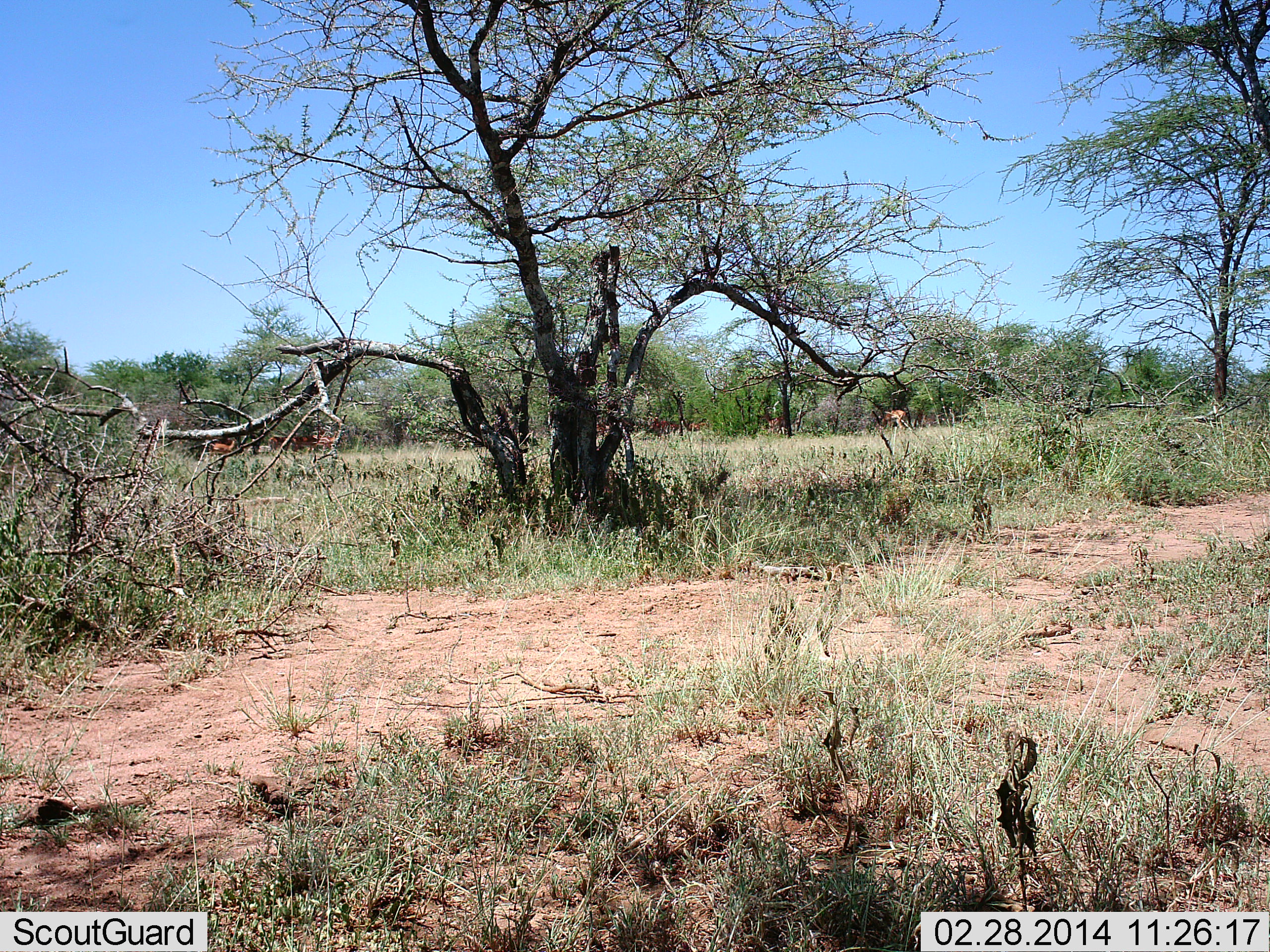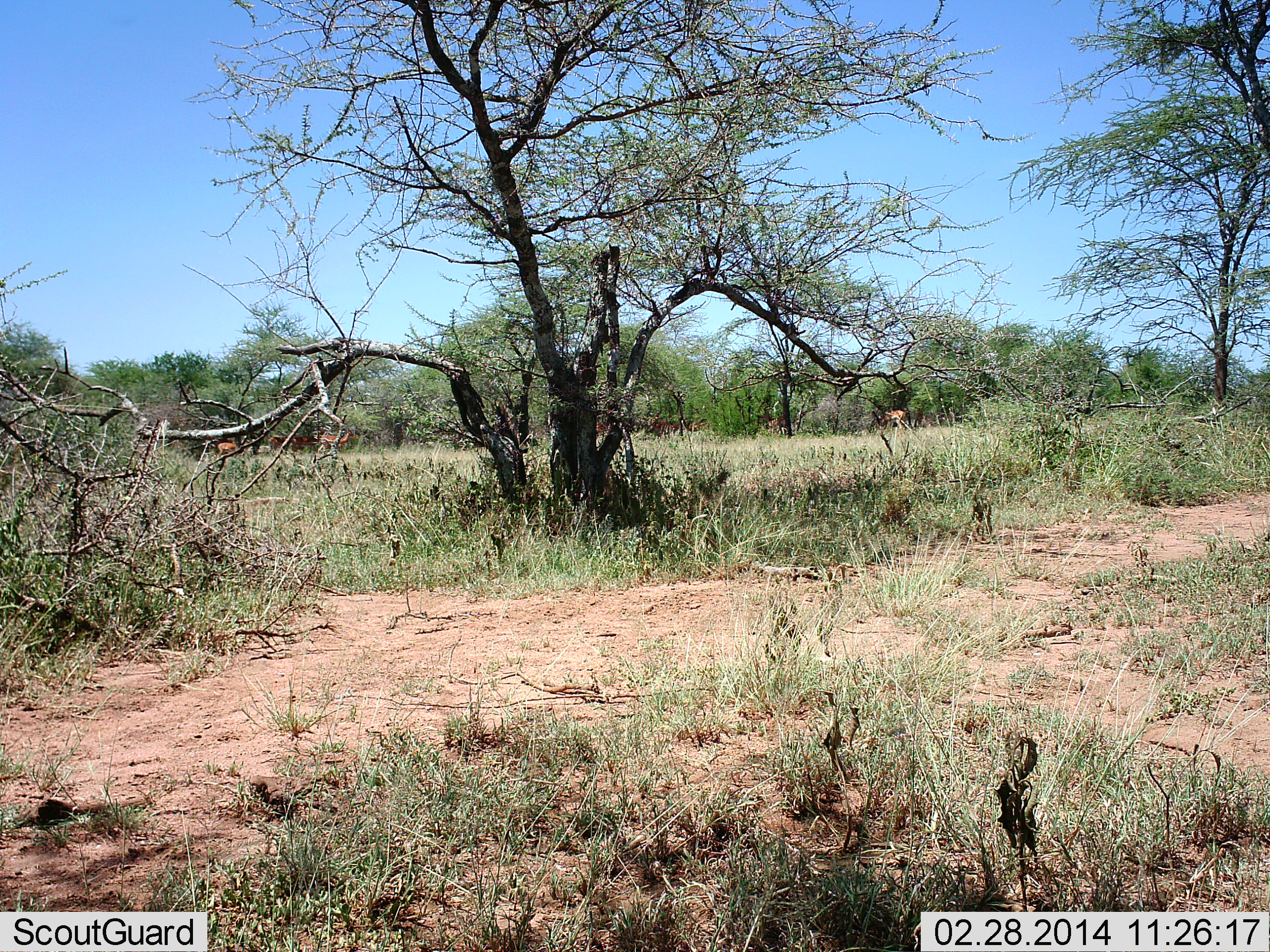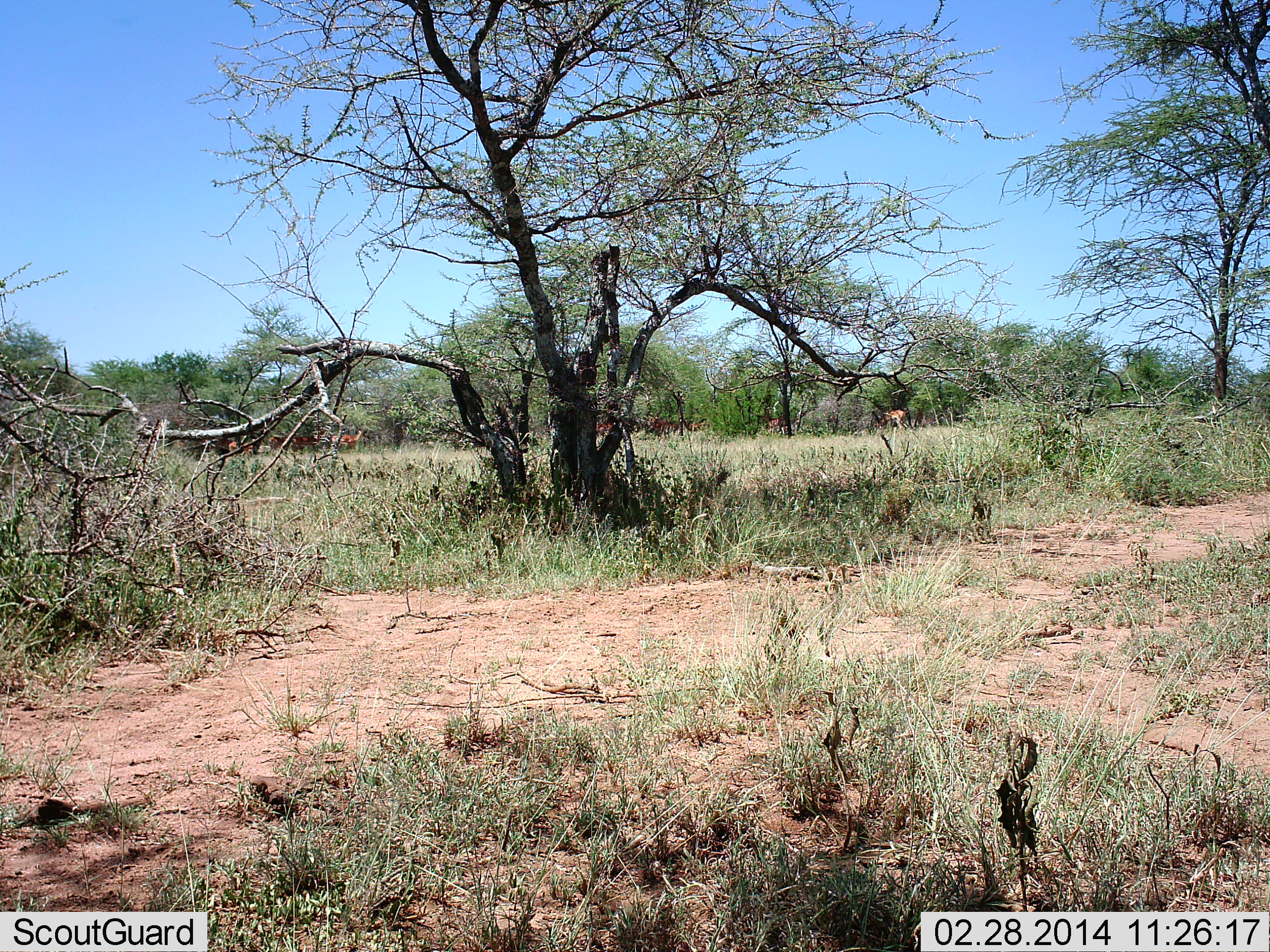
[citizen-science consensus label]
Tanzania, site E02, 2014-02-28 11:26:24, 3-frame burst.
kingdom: Animalia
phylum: Chordata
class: Mammalia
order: Artiodactyla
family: Bovidae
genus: Aepyceros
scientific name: Aepyceros melampus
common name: impala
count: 7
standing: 89%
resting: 11%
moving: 89%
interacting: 0%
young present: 0%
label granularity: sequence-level